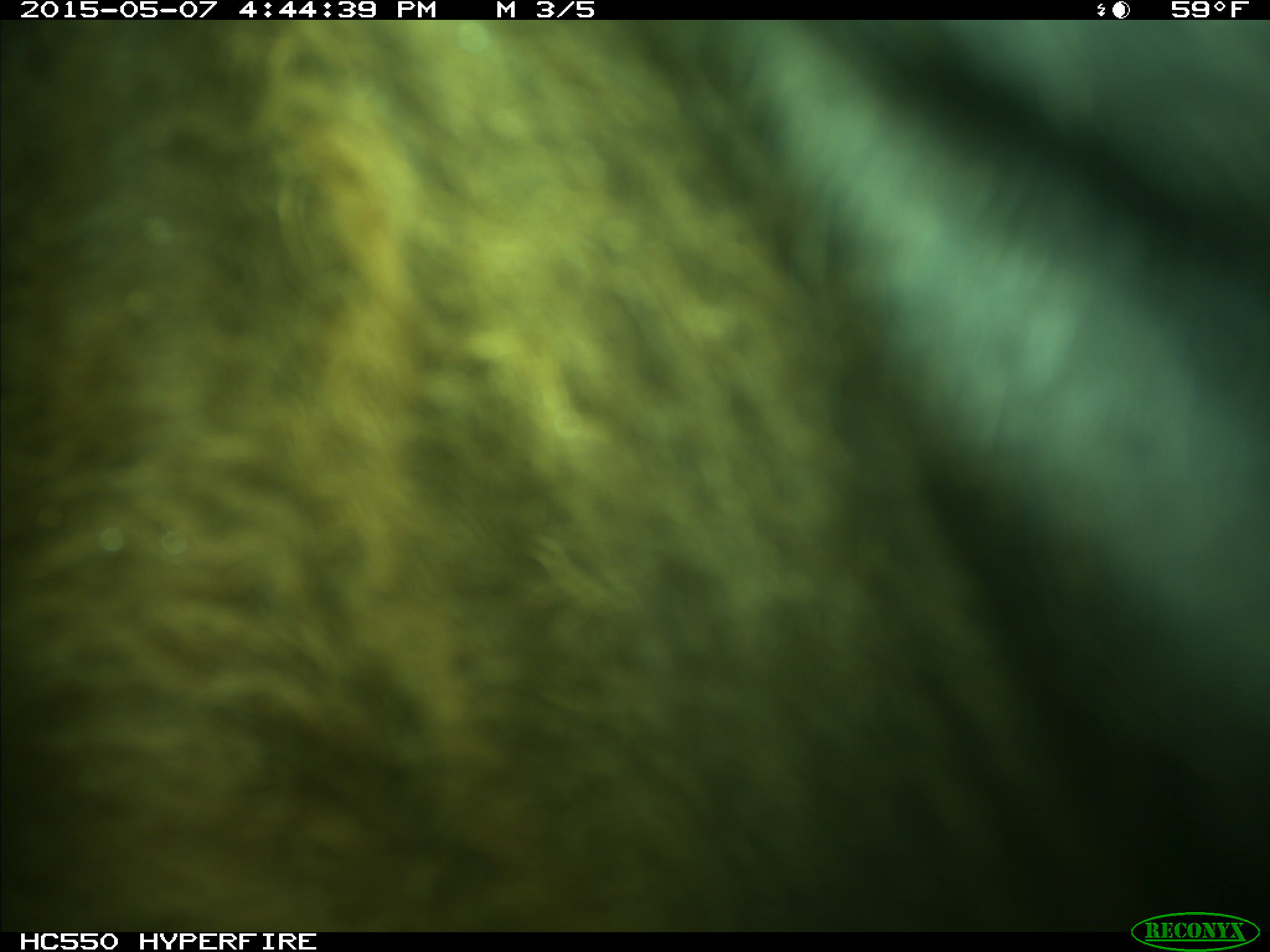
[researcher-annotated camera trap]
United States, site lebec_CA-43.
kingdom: Animalia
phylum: Chordata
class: Mammalia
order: Artiodactyla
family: Bovidae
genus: Bos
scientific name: Bos taurus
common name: domestic cow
Bos taurus (domestic cow).